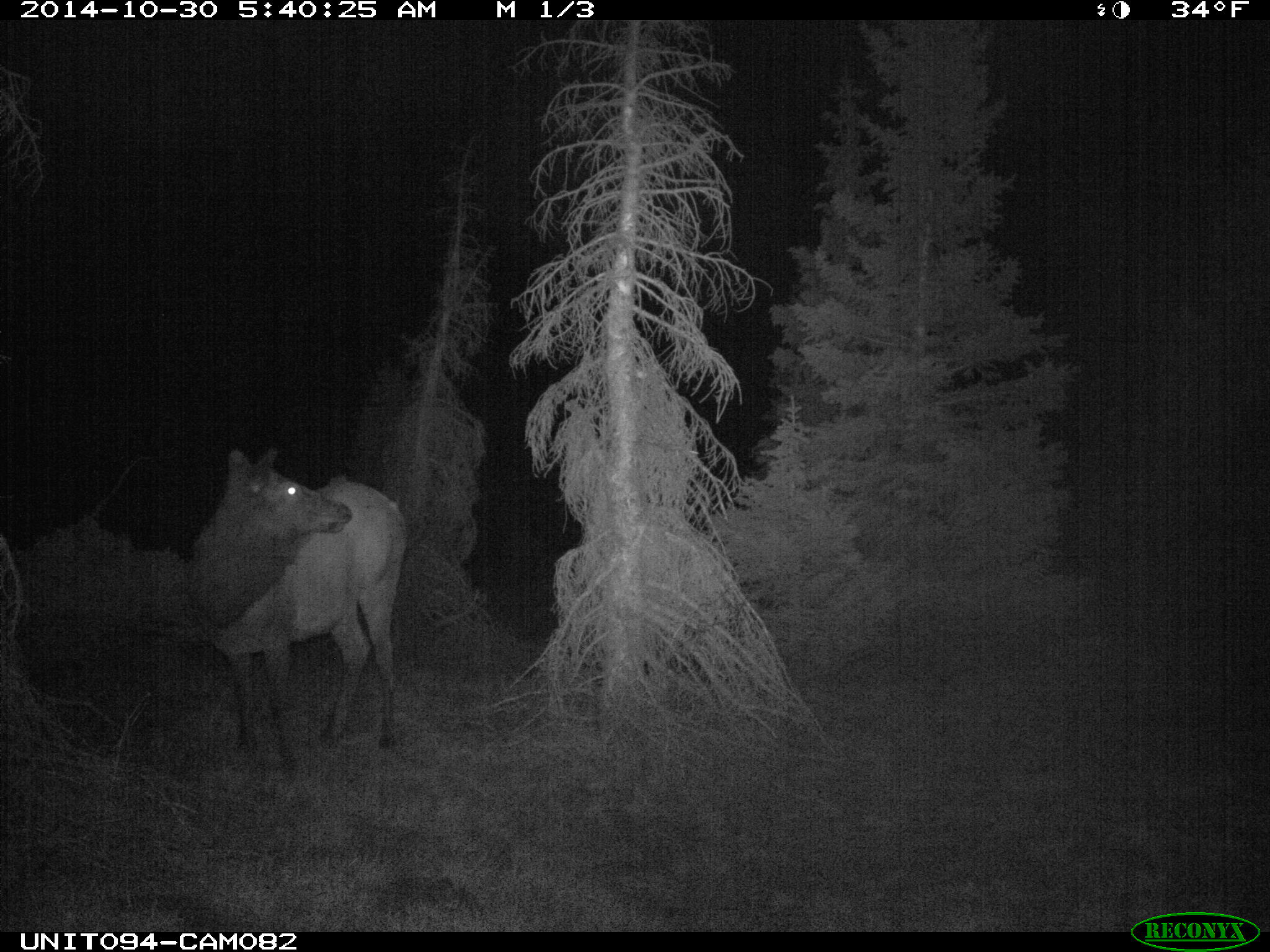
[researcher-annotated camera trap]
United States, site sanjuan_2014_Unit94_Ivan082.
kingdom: Animalia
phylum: Chordata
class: Mammalia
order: Artiodactyla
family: Cervidae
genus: Cervus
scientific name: Cervus elaphus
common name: red deer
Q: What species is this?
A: Cervus elaphus (red deer).